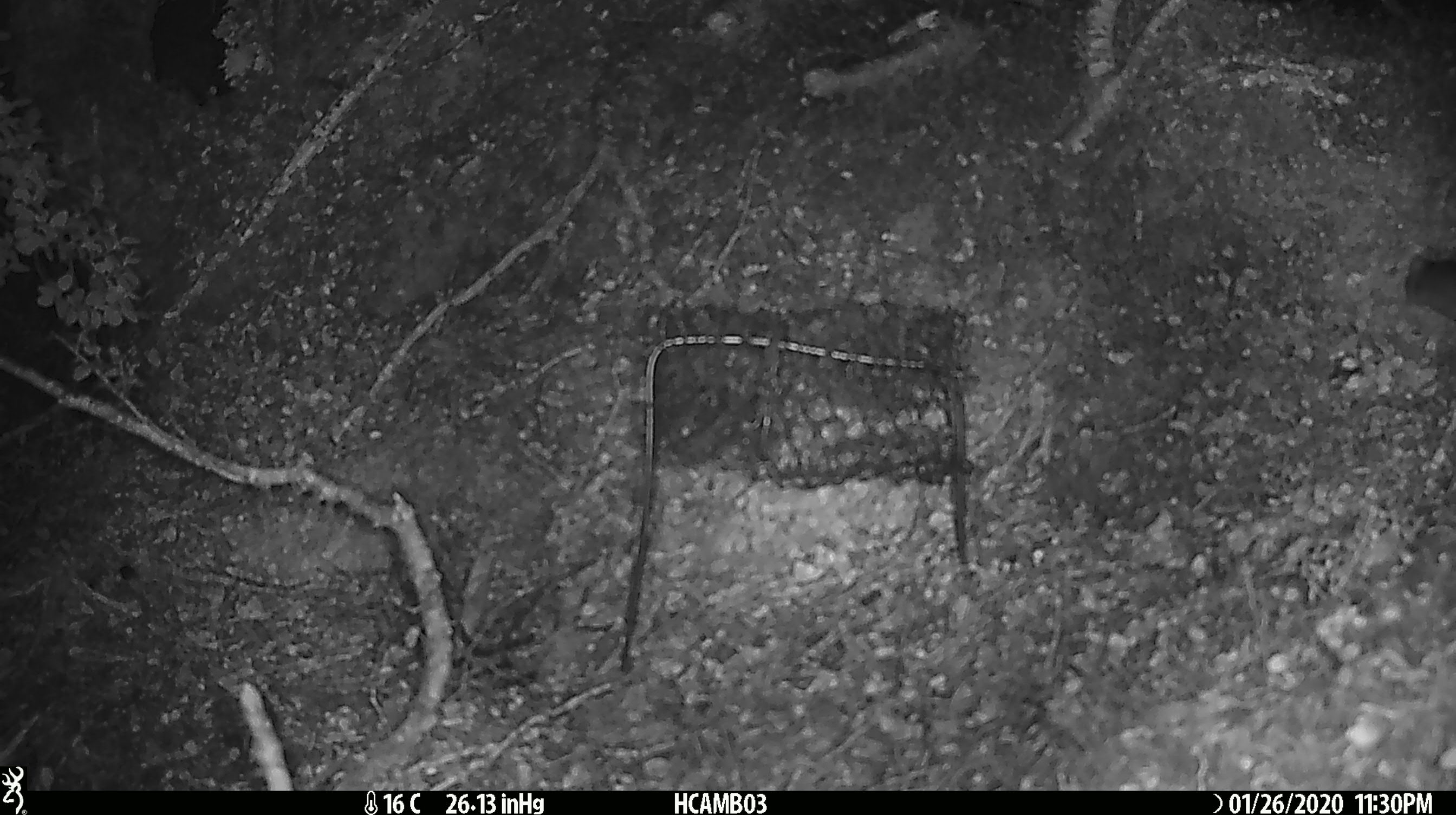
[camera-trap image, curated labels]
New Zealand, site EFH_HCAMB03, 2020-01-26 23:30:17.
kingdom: Animalia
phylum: Chordata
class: Mammalia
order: Rodentia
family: Muridae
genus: Mus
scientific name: Mus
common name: mouse